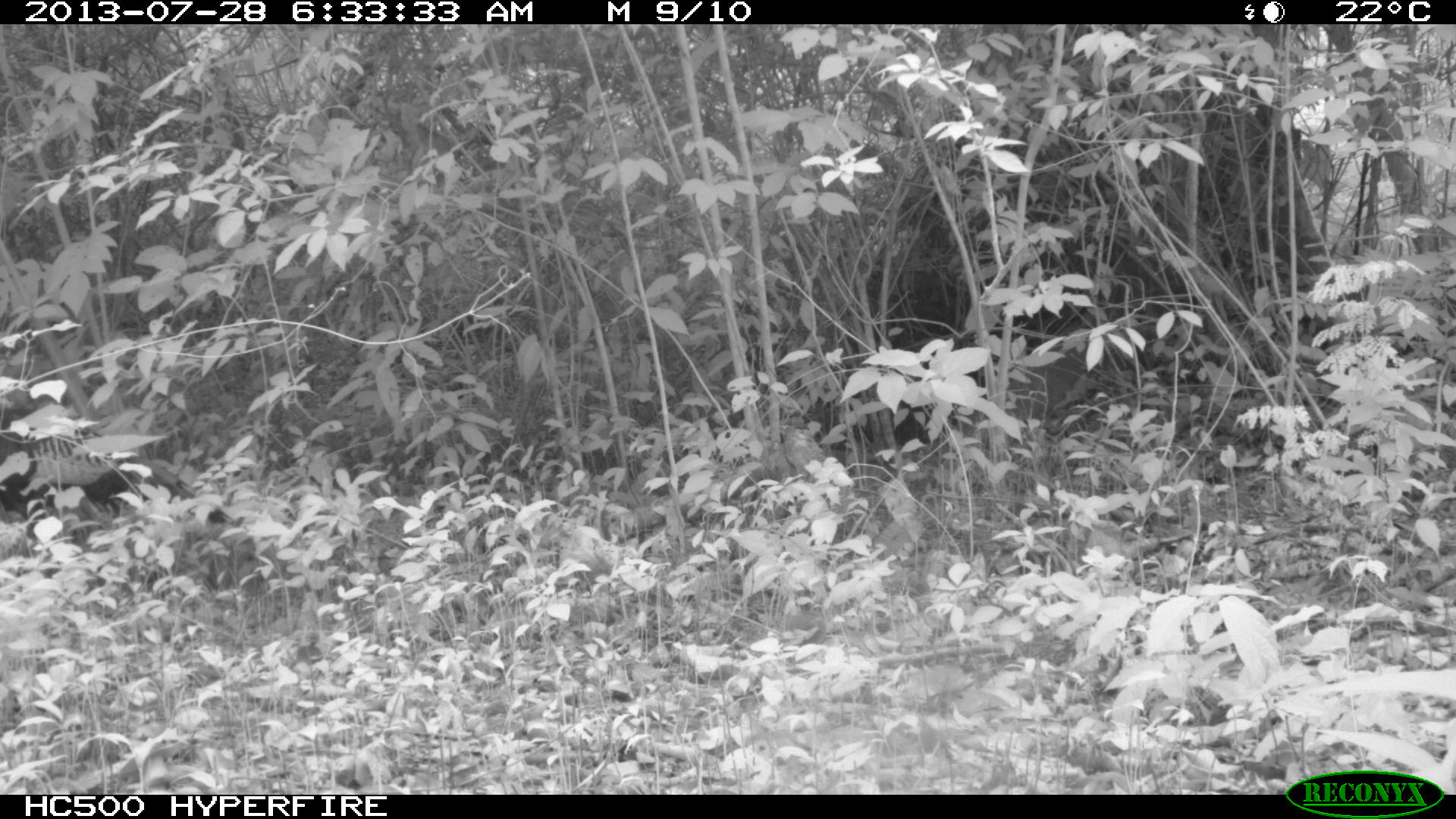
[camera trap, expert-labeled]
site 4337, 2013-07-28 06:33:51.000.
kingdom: Animalia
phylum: Chordata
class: Aves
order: Galliformes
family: Phasianidae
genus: Meleagris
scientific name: Meleagris ocellata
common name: ocellated turkey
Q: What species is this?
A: Meleagris ocellata (ocellated turkey).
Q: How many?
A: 1.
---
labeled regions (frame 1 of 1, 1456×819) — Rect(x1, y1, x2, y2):
meleagris ocellata: Rect(0, 395, 245, 561)